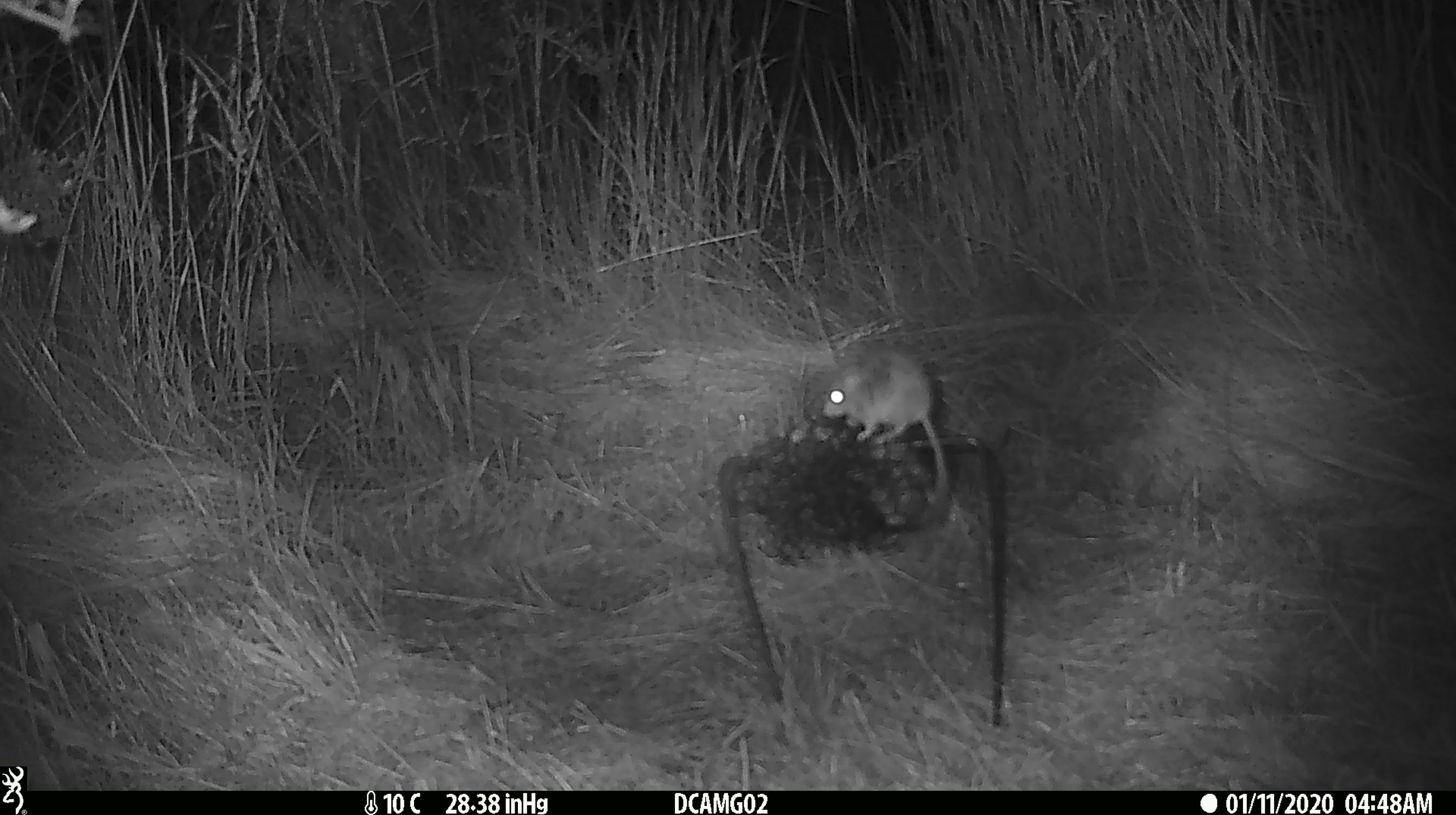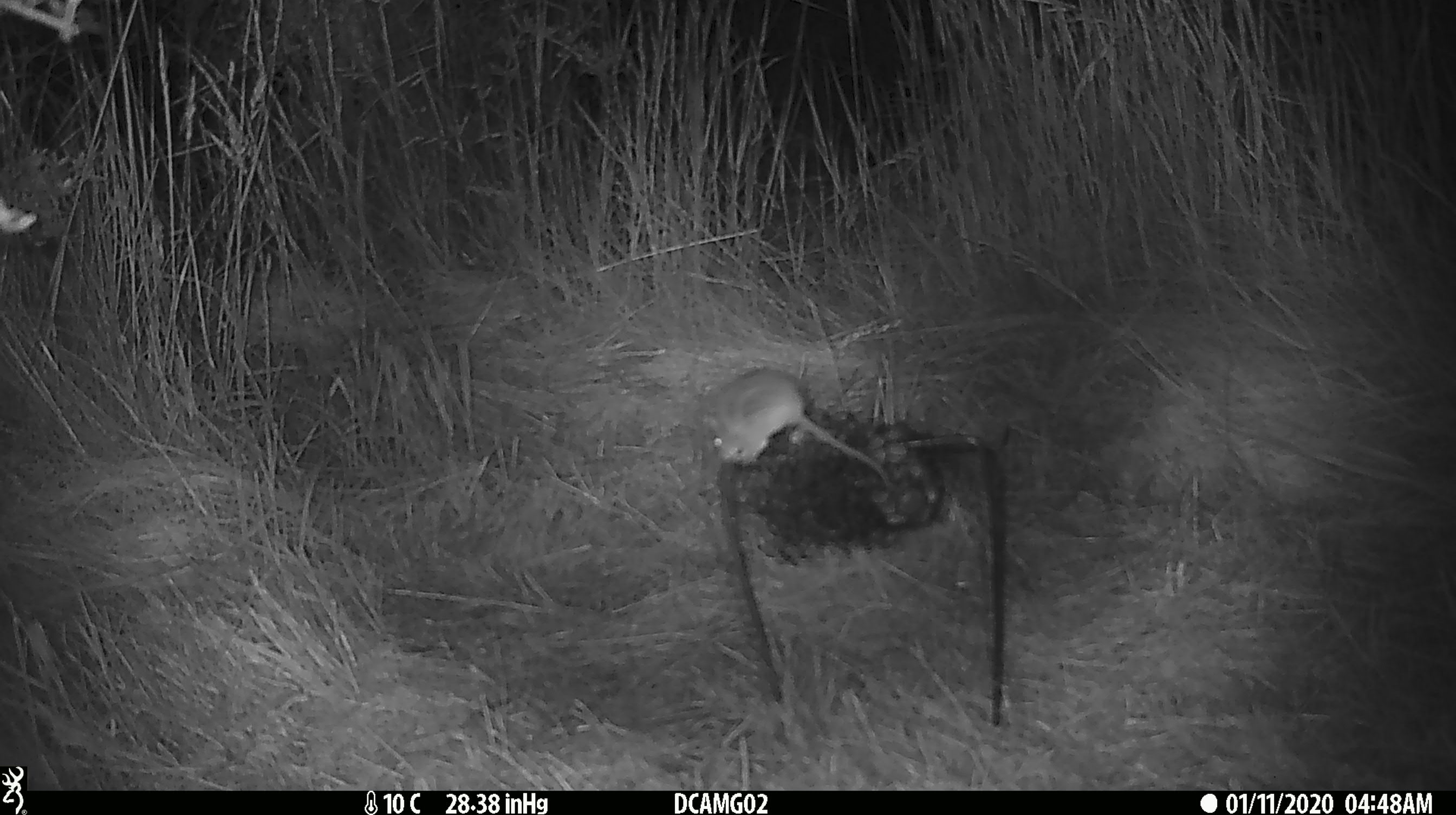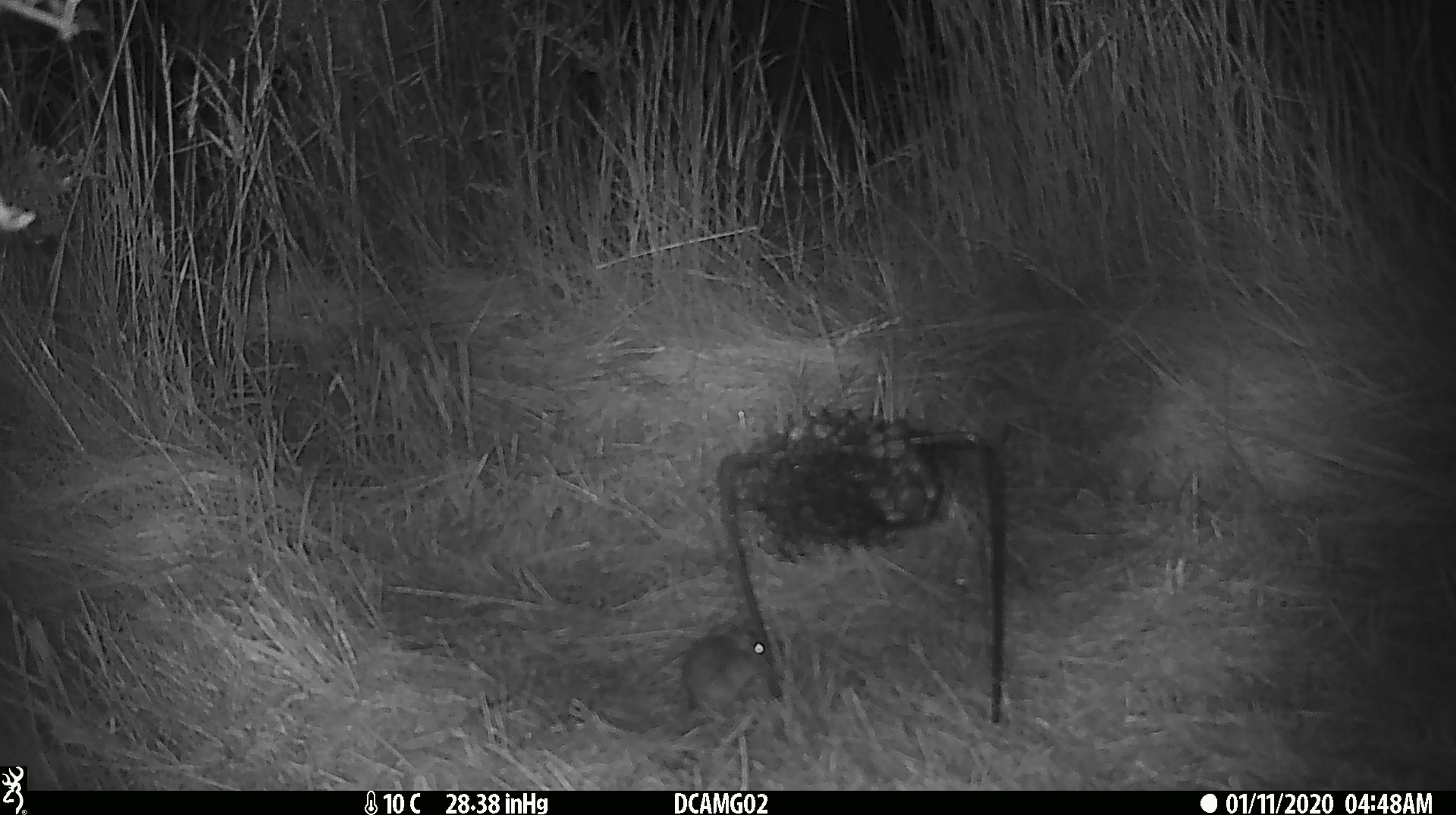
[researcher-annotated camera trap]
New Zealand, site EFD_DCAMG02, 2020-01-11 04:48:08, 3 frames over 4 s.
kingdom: Animalia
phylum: Chordata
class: Mammalia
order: Rodentia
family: Muridae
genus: Mus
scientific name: Mus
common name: mouse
Mouse (Mus).